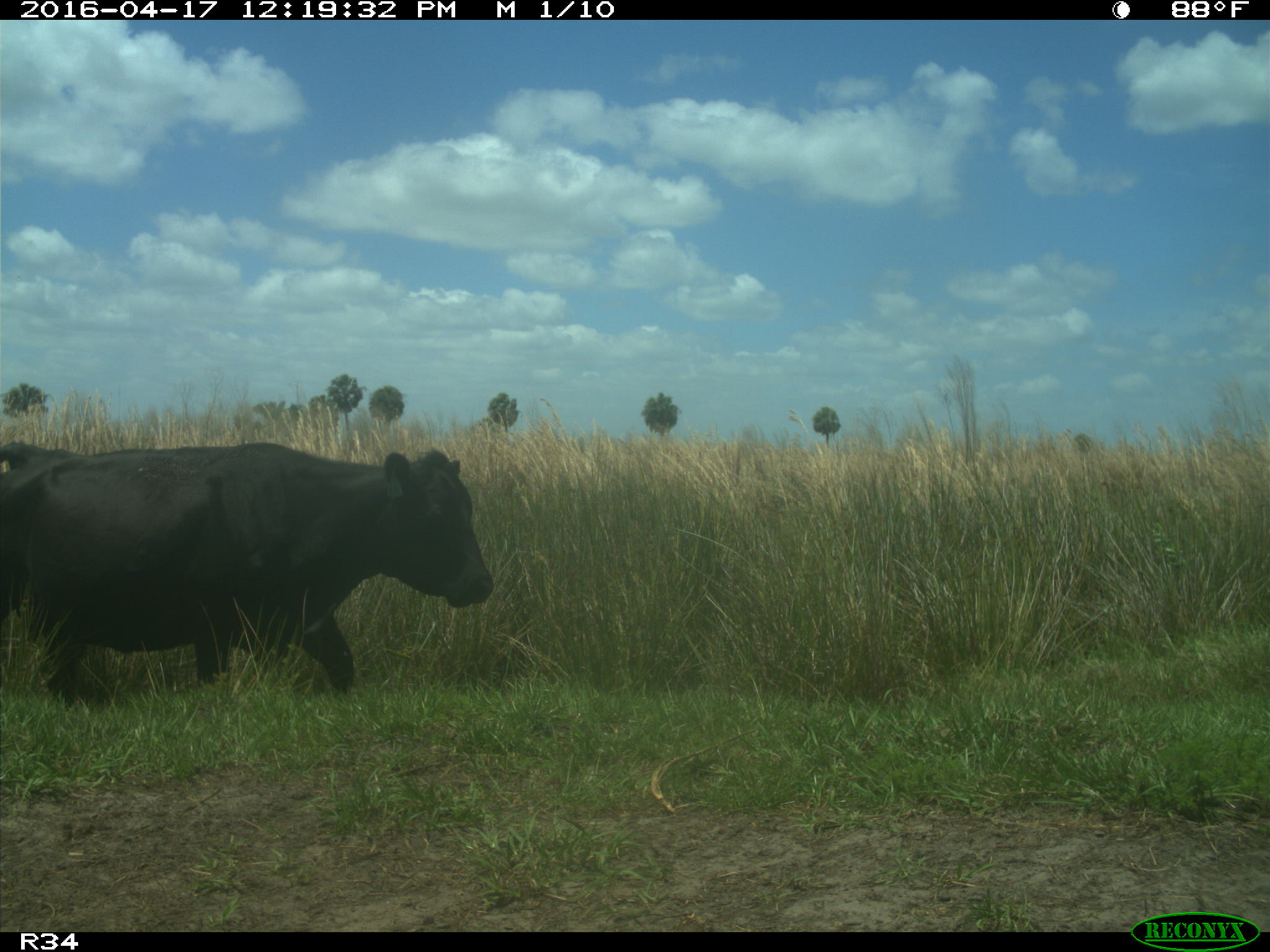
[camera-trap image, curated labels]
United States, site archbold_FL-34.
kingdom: Animalia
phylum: Chordata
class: Mammalia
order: Artiodactyla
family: Bovidae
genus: Bos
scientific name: Bos taurus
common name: domestic cow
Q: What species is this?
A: Bos taurus (domestic cow).